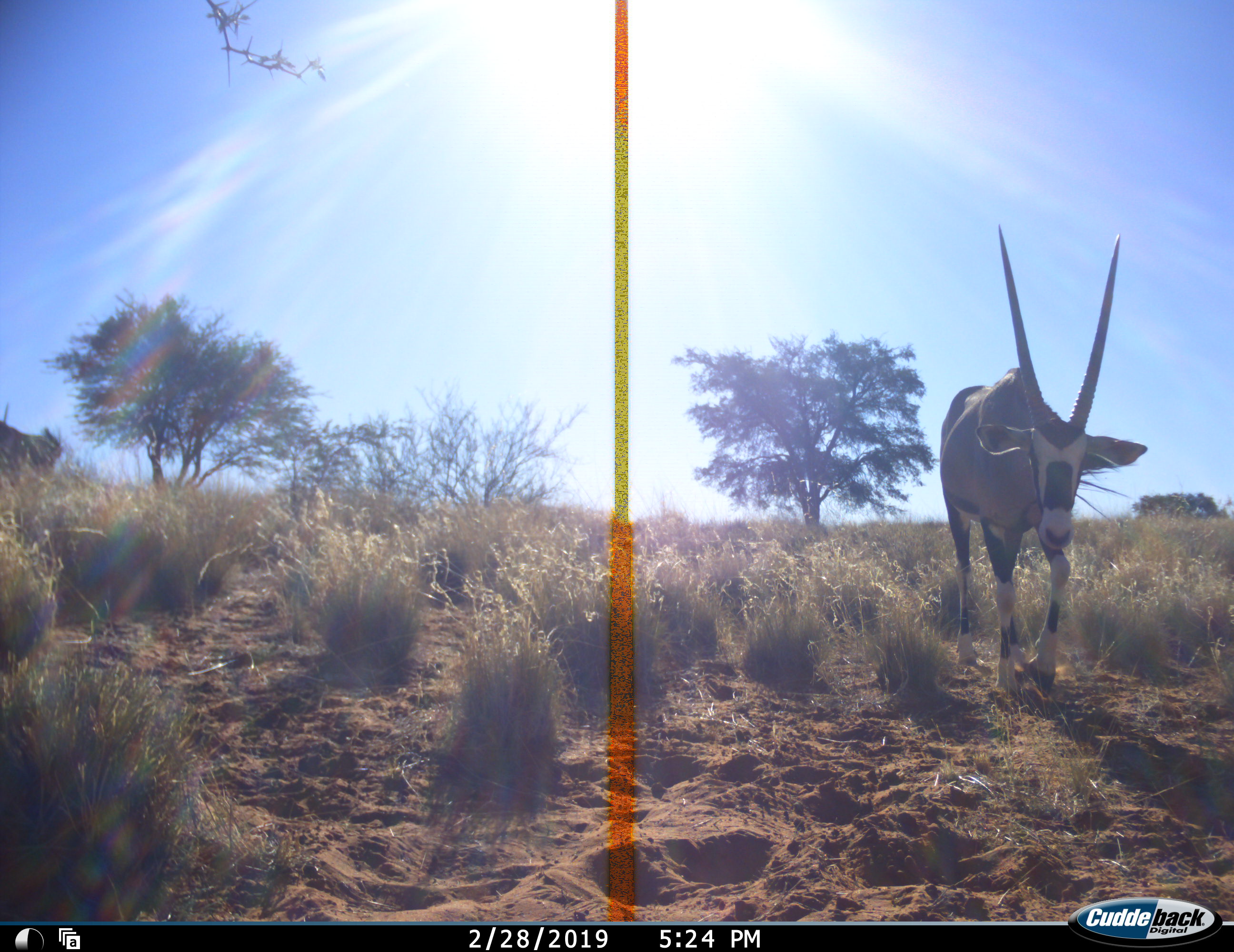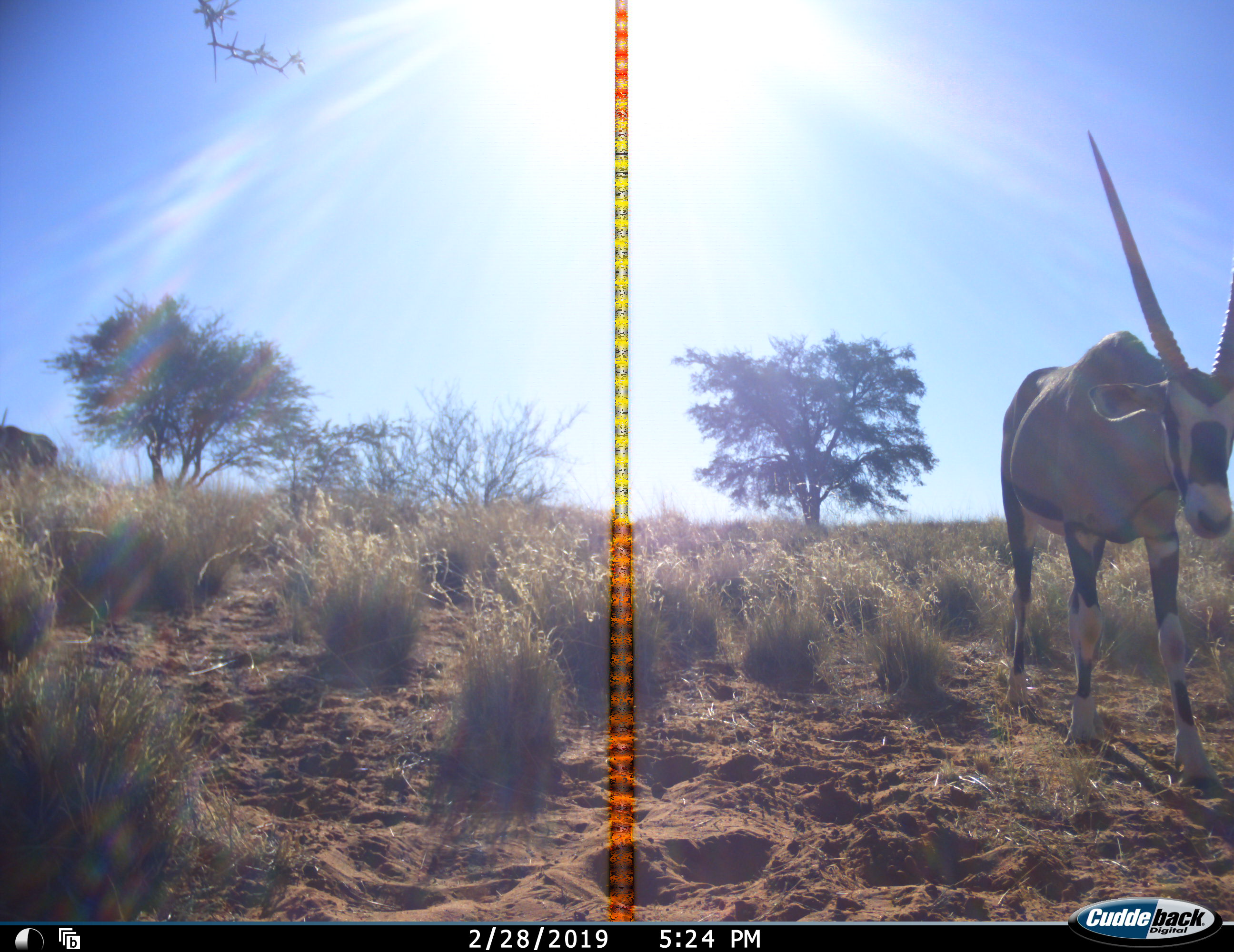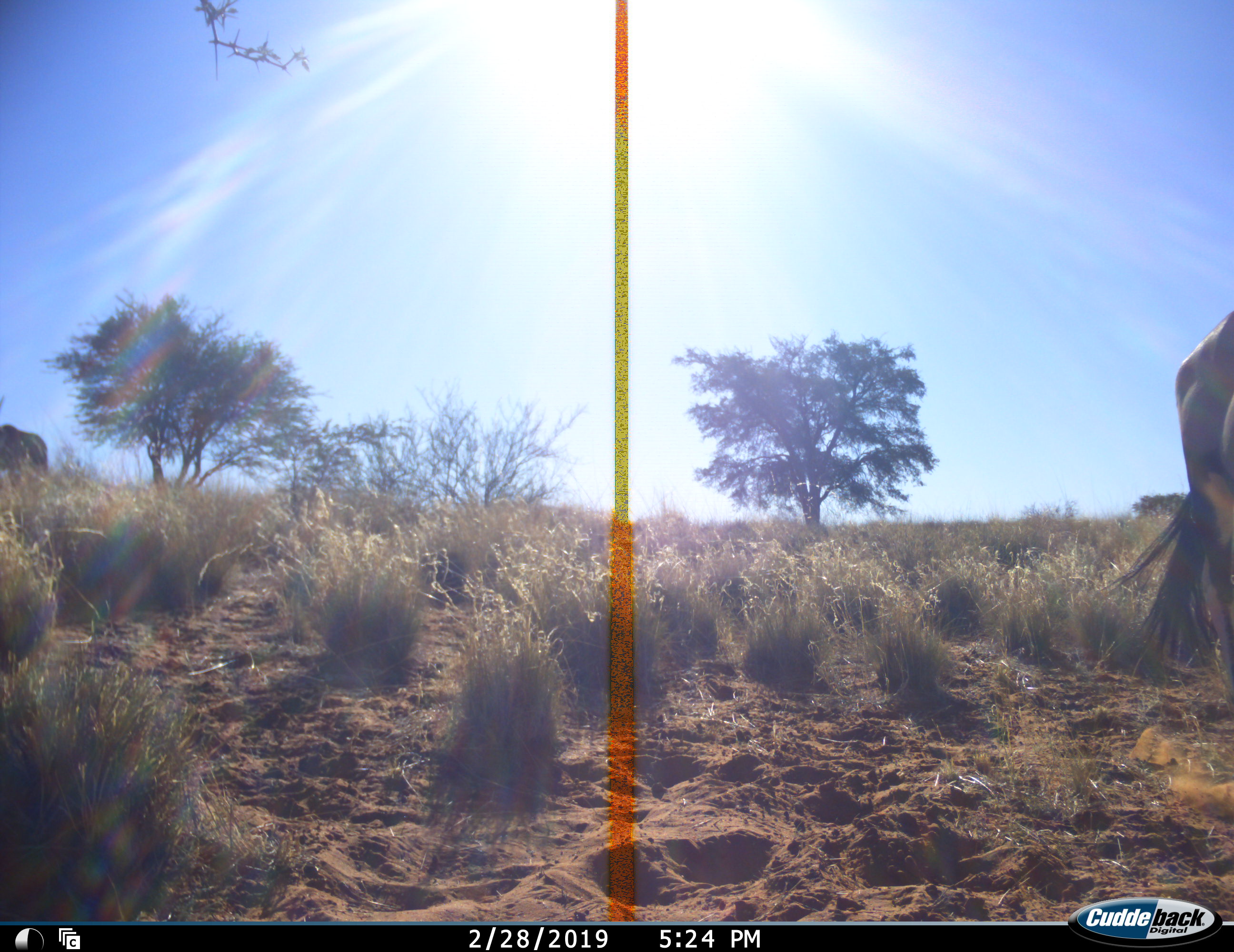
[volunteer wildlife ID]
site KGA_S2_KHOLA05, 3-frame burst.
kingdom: Animalia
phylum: Chordata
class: Mammalia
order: Artiodactyla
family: Bovidae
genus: Oryx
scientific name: Oryx gazella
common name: gemsbok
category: oryx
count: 2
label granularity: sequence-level